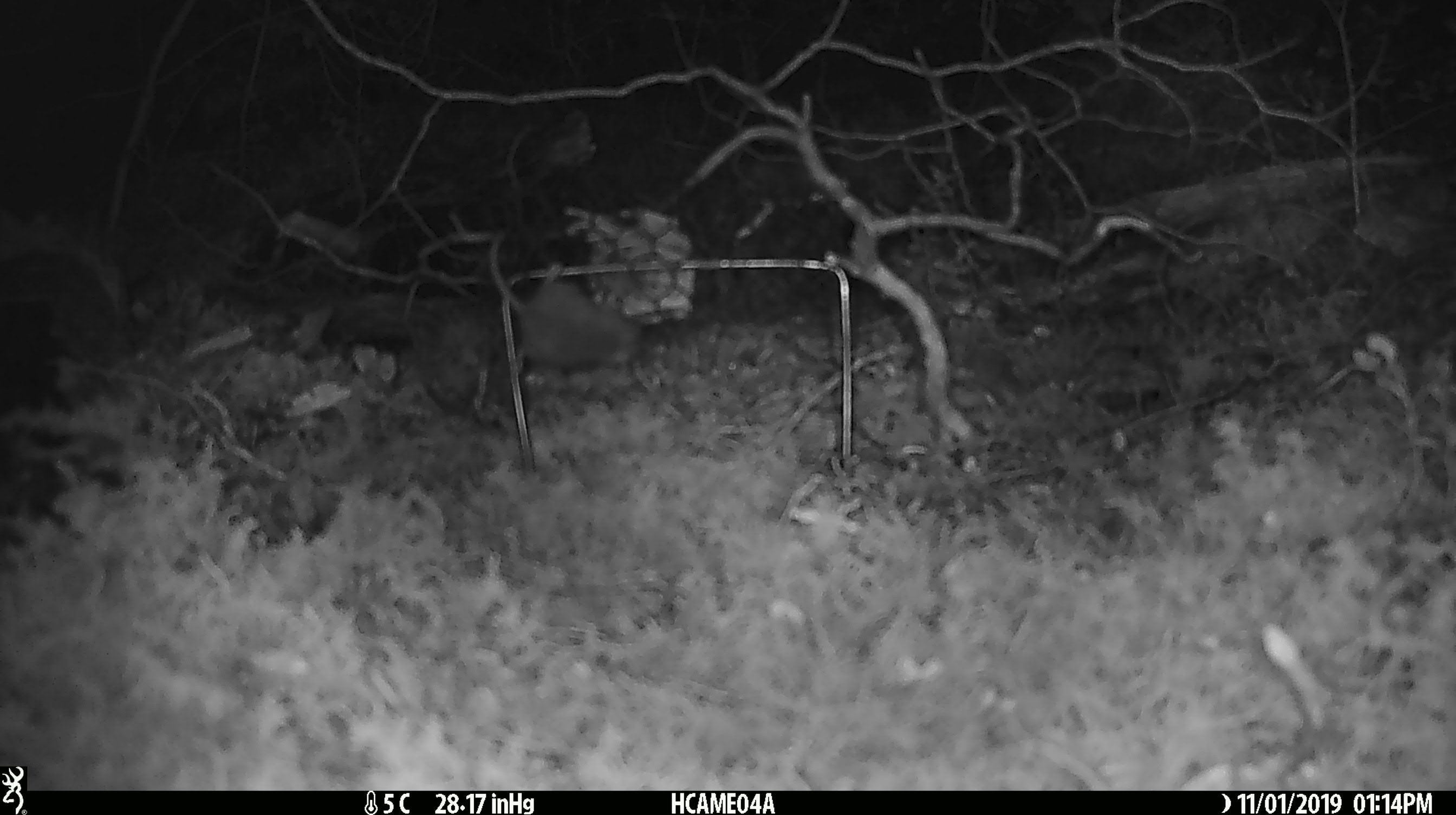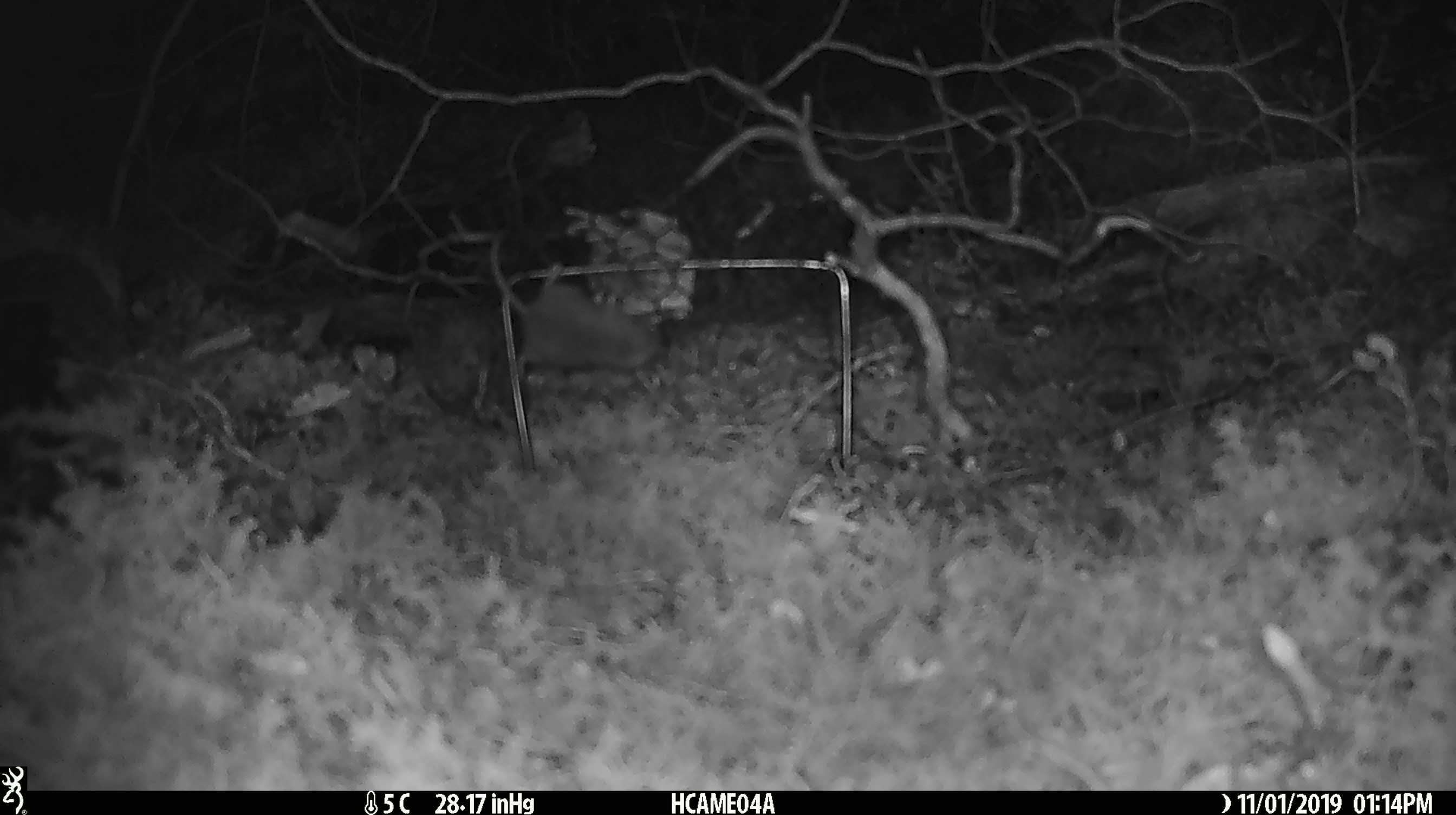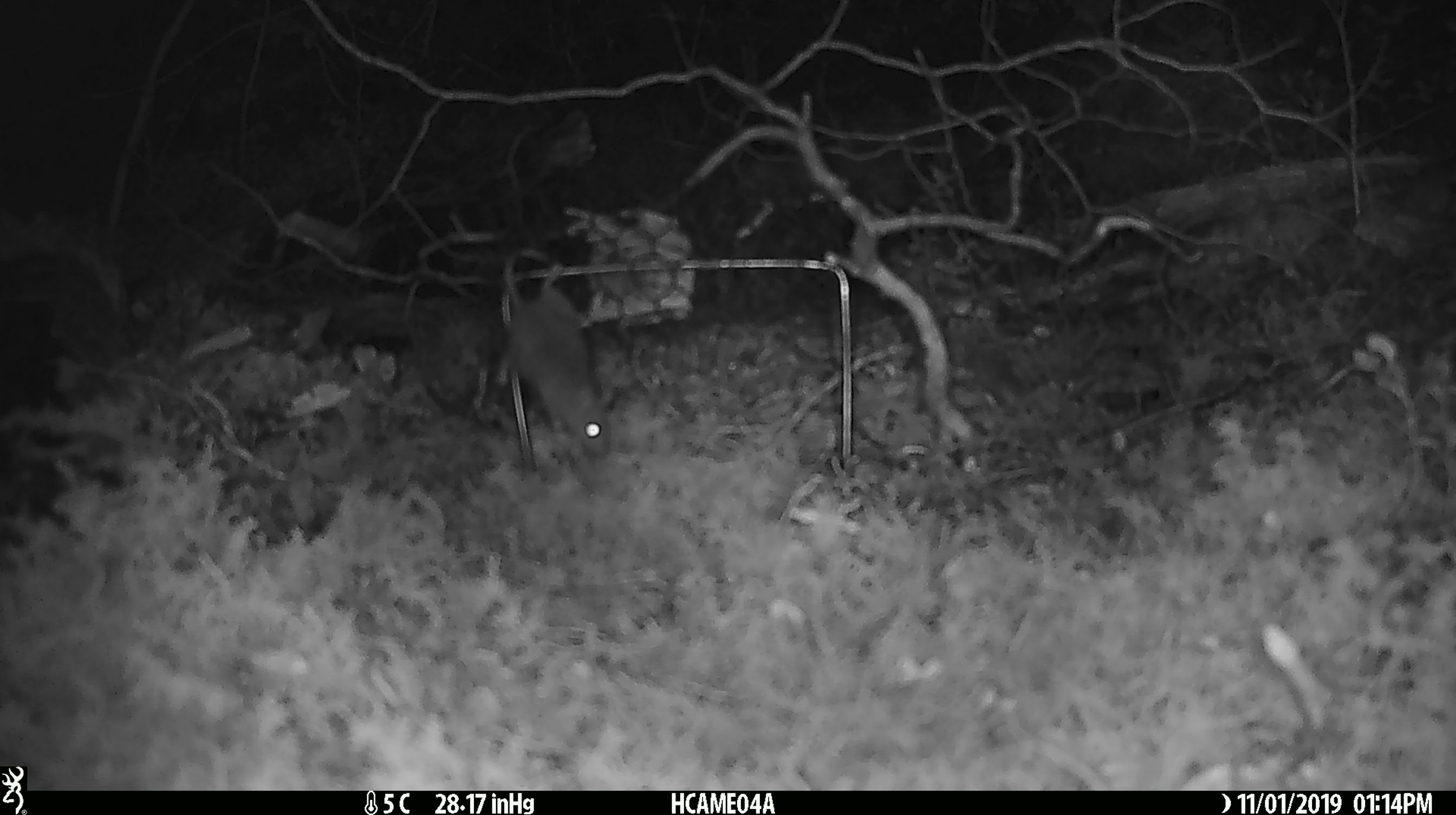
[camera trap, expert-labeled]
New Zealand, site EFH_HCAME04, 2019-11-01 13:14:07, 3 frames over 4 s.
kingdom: Animalia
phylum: Chordata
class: Mammalia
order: Rodentia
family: Muridae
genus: Mus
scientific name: Mus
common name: mouse